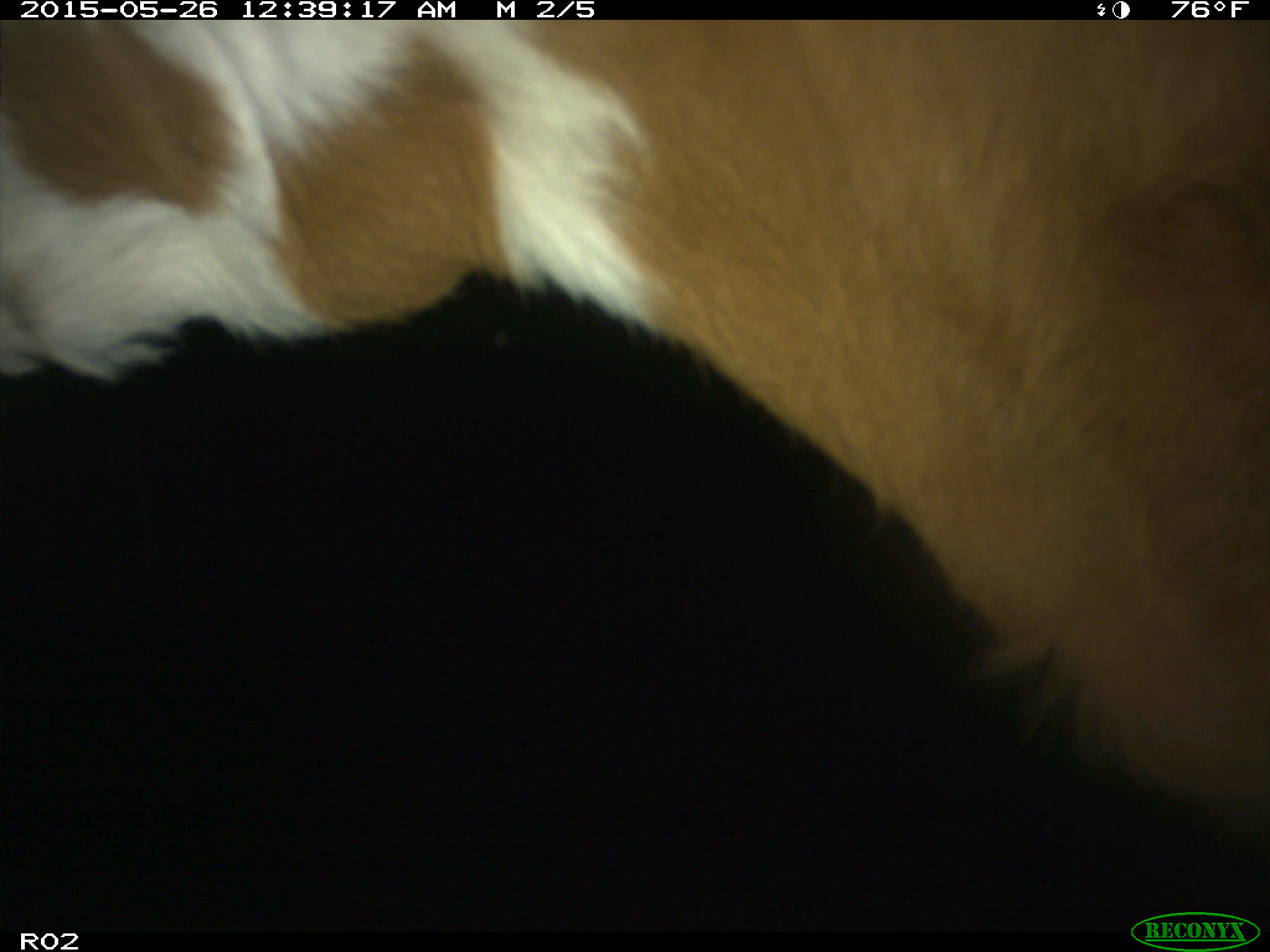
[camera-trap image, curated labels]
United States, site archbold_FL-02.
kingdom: Animalia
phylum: Chordata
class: Mammalia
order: Artiodactyla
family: Bovidae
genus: Bos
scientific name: Bos taurus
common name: domestic cow